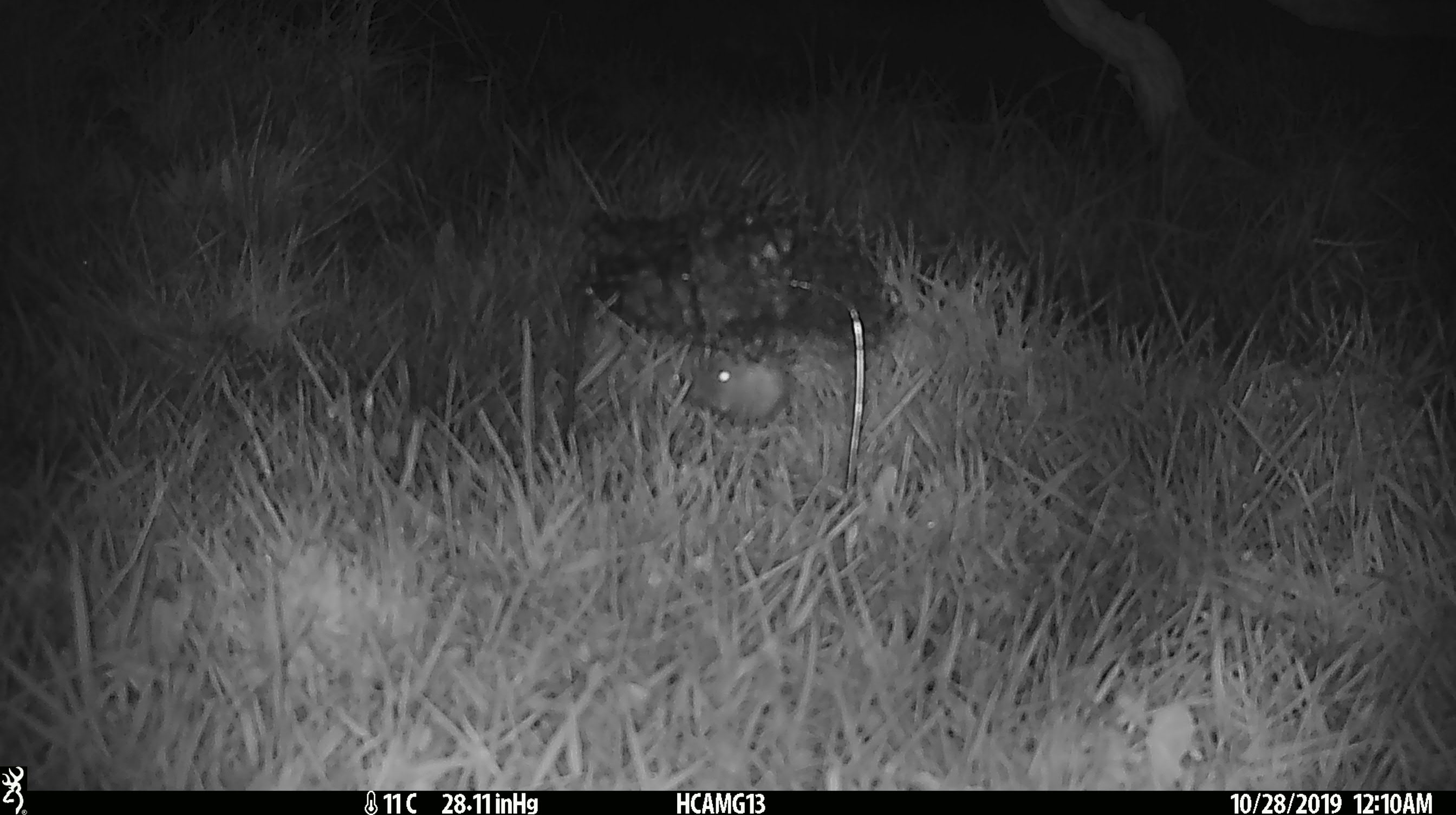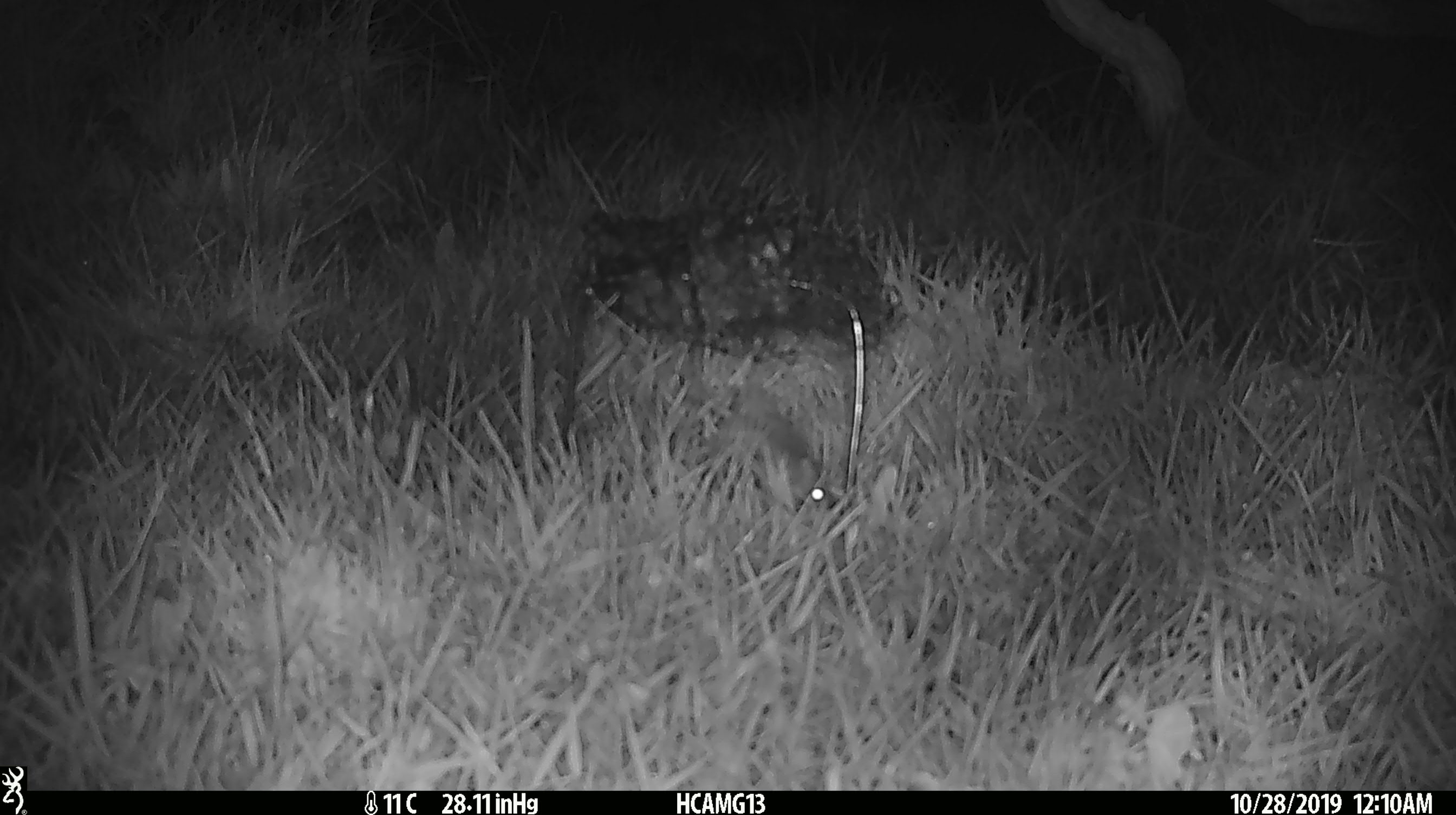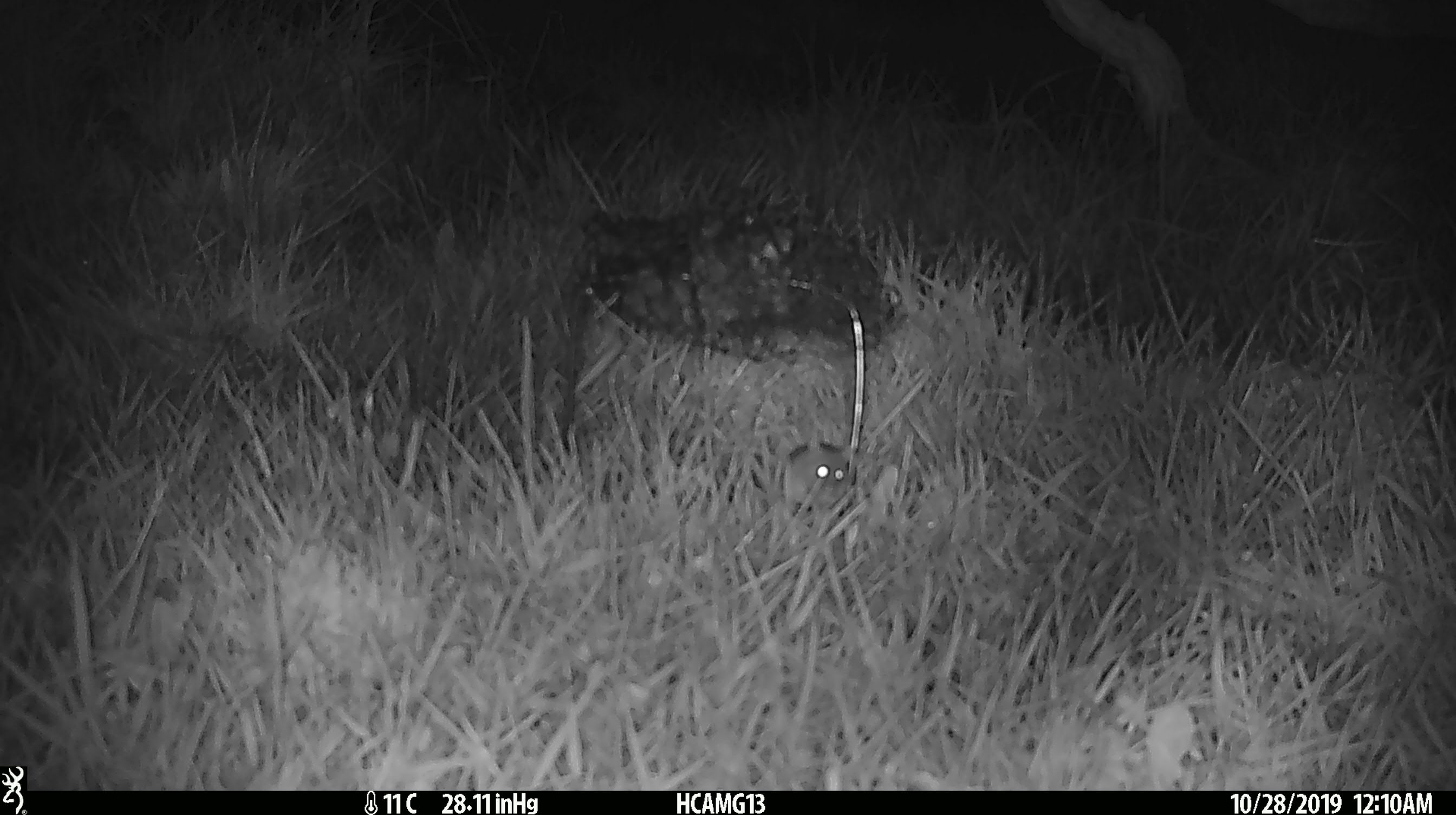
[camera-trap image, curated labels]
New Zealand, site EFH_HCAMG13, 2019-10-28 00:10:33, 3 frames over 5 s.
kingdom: Animalia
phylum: Chordata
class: Mammalia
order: Rodentia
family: Muridae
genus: Mus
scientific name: Mus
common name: mouse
Mouse (Mus).